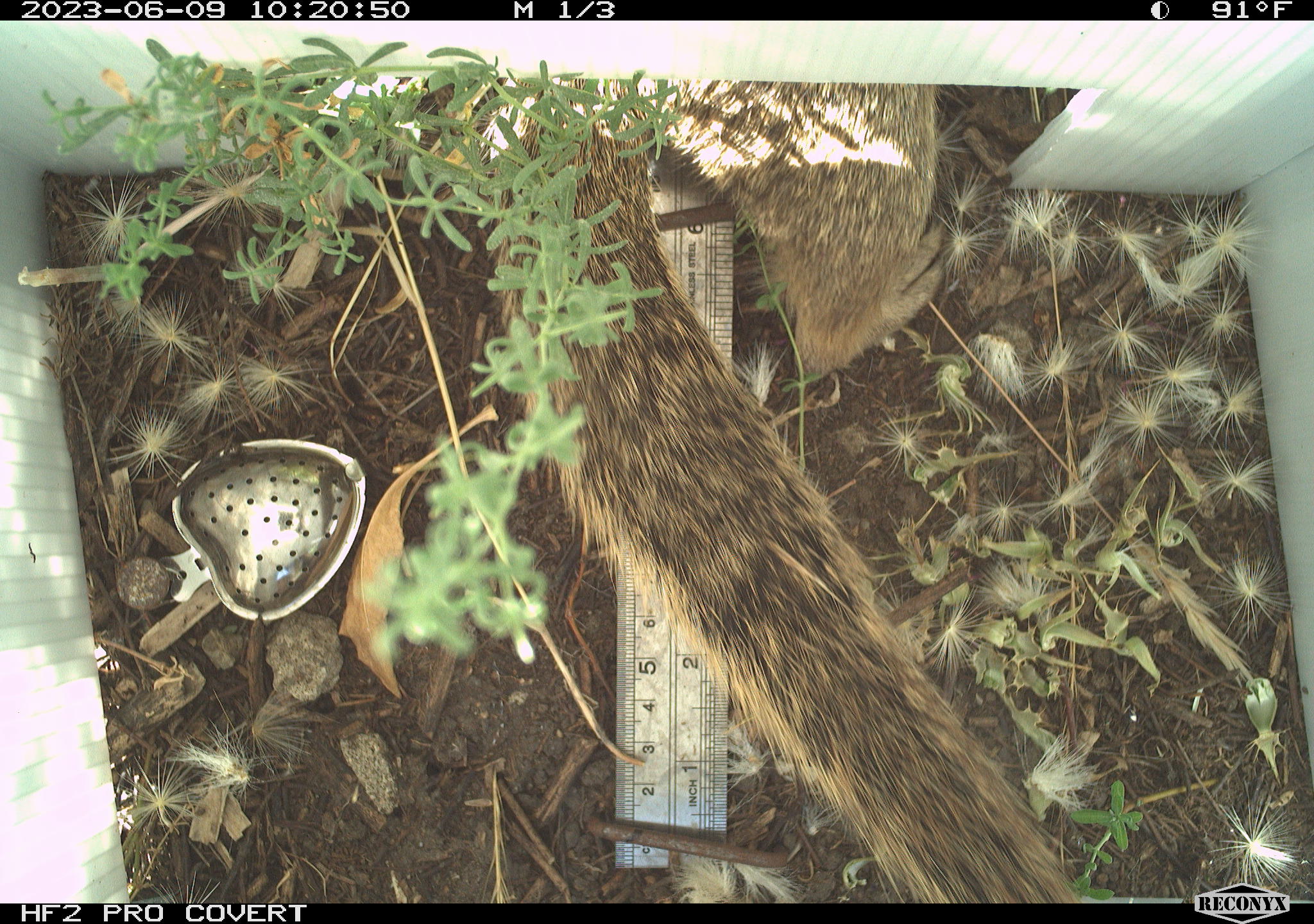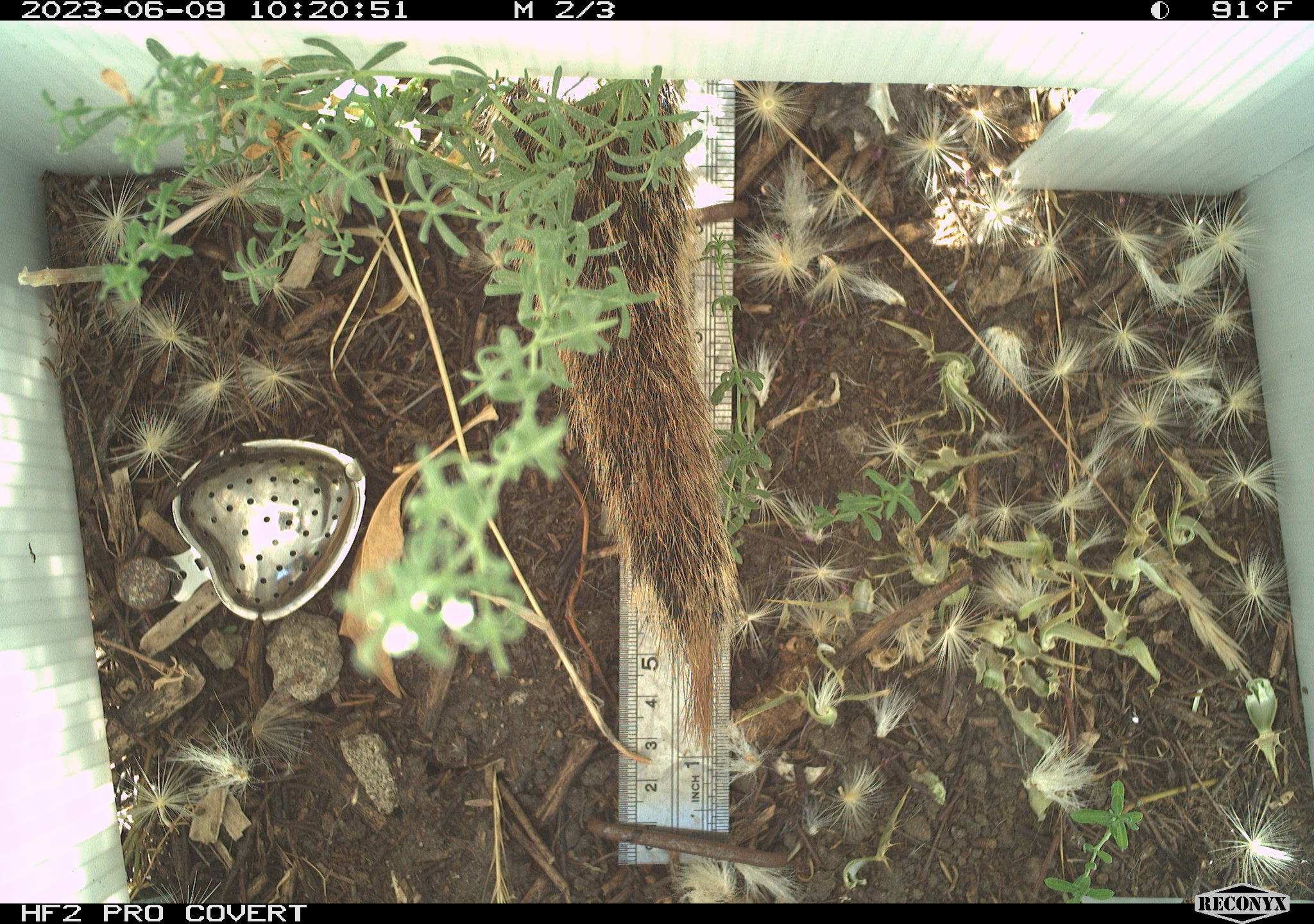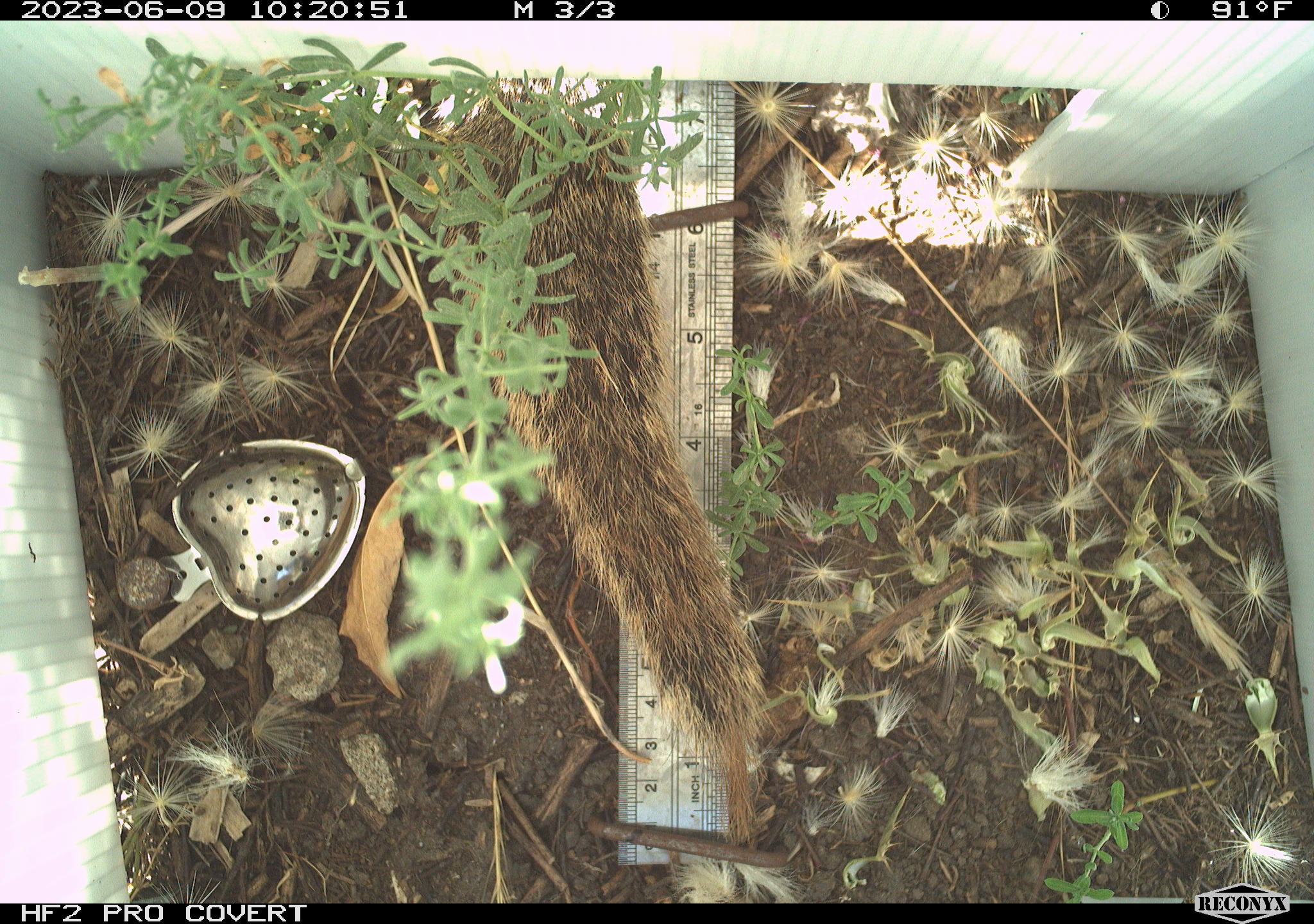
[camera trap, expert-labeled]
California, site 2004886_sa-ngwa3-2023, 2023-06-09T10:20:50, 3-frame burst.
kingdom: Animalia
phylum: Chordata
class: Mammalia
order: Rodentia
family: Sciuridae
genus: Otospermophilus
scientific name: Otospermophilus beecheyi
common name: california ground squirrel